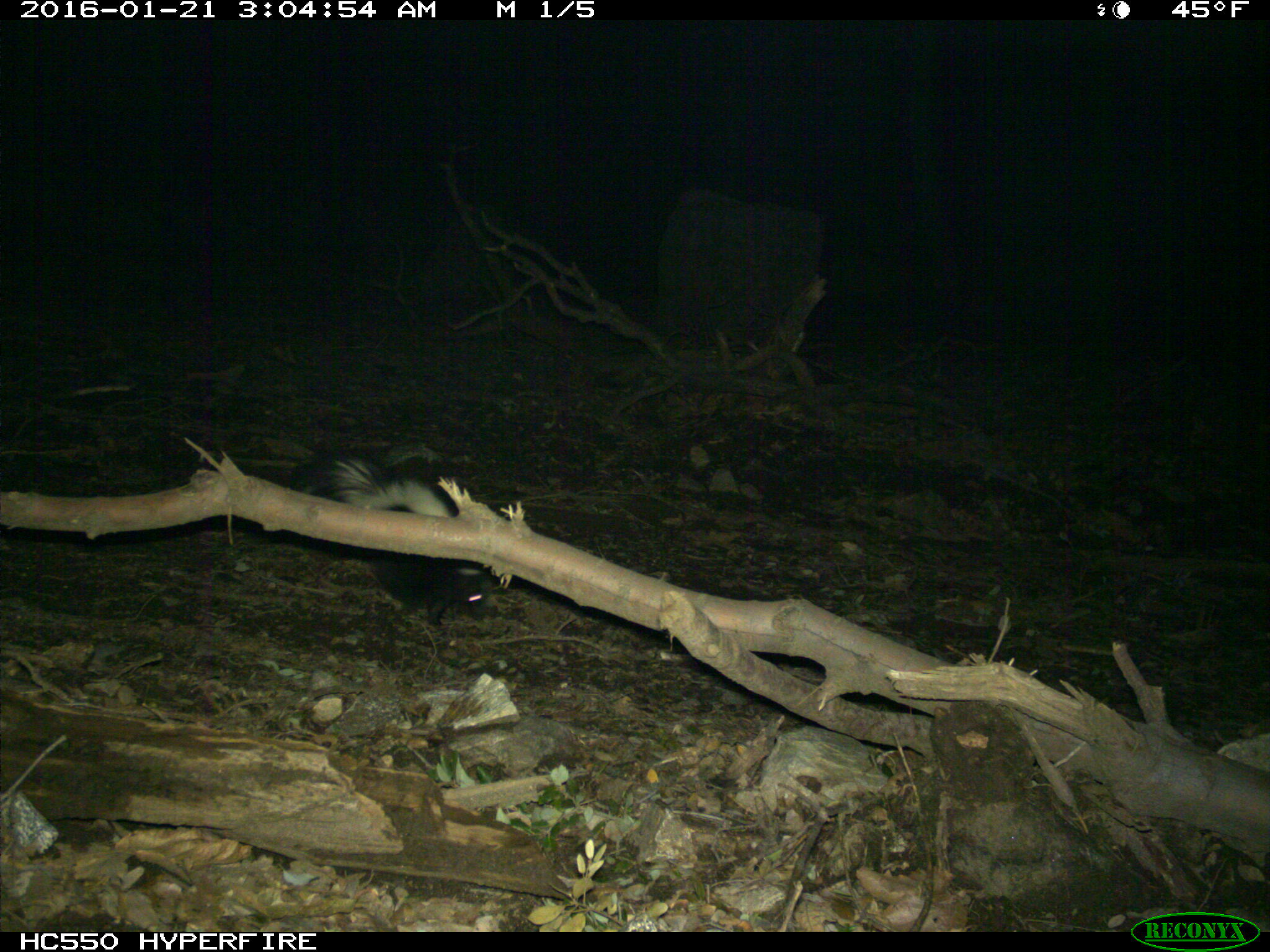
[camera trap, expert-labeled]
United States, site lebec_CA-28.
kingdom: Animalia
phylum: Chordata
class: Mammalia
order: Carnivora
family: Mephitidae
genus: Mephitis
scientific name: Mephitis mephitis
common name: striped skunk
Mephitis mephitis (striped skunk).